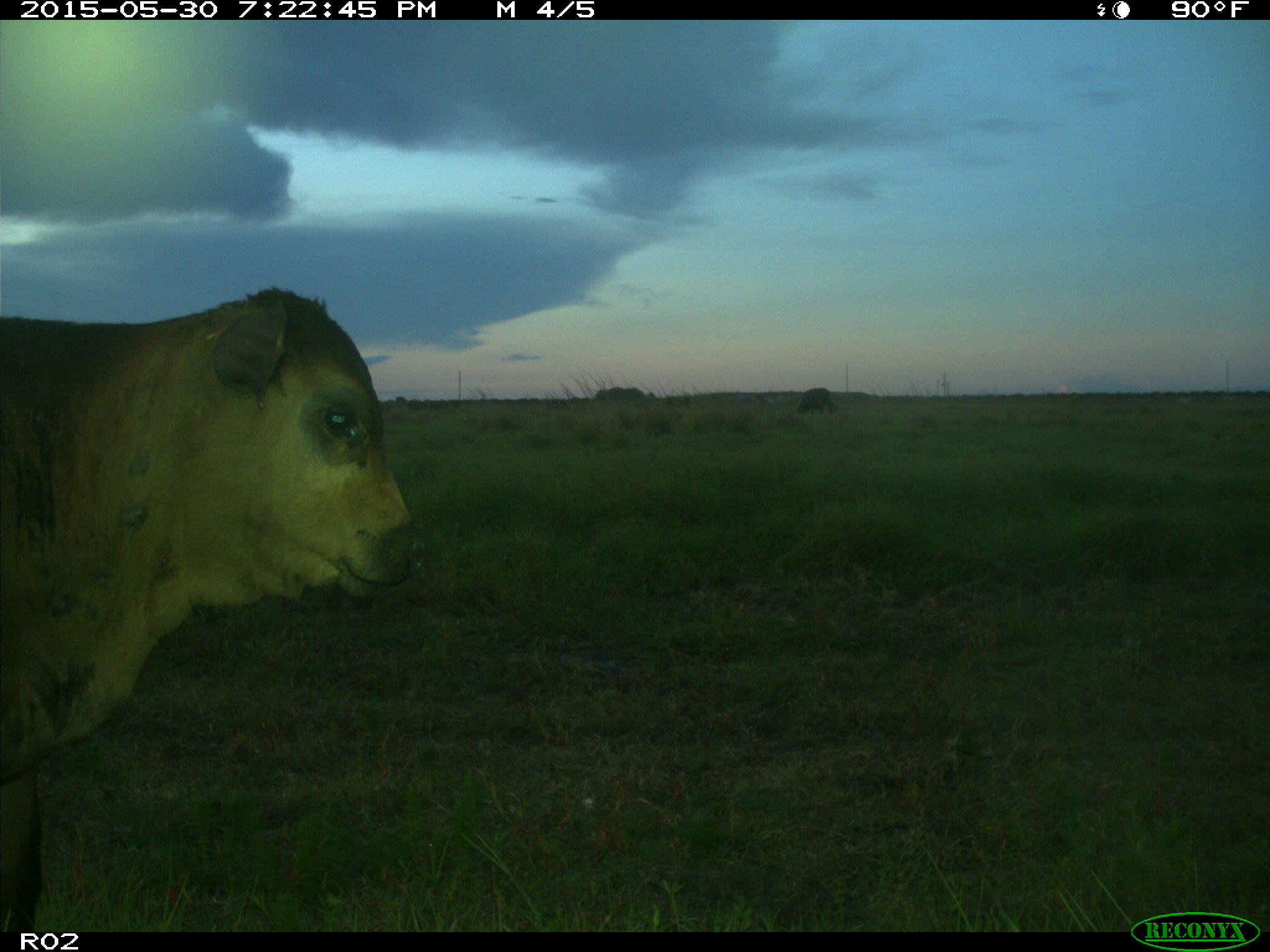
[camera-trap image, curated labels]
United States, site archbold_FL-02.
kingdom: Animalia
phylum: Chordata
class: Mammalia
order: Artiodactyla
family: Bovidae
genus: Bos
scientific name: Bos taurus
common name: domestic cow